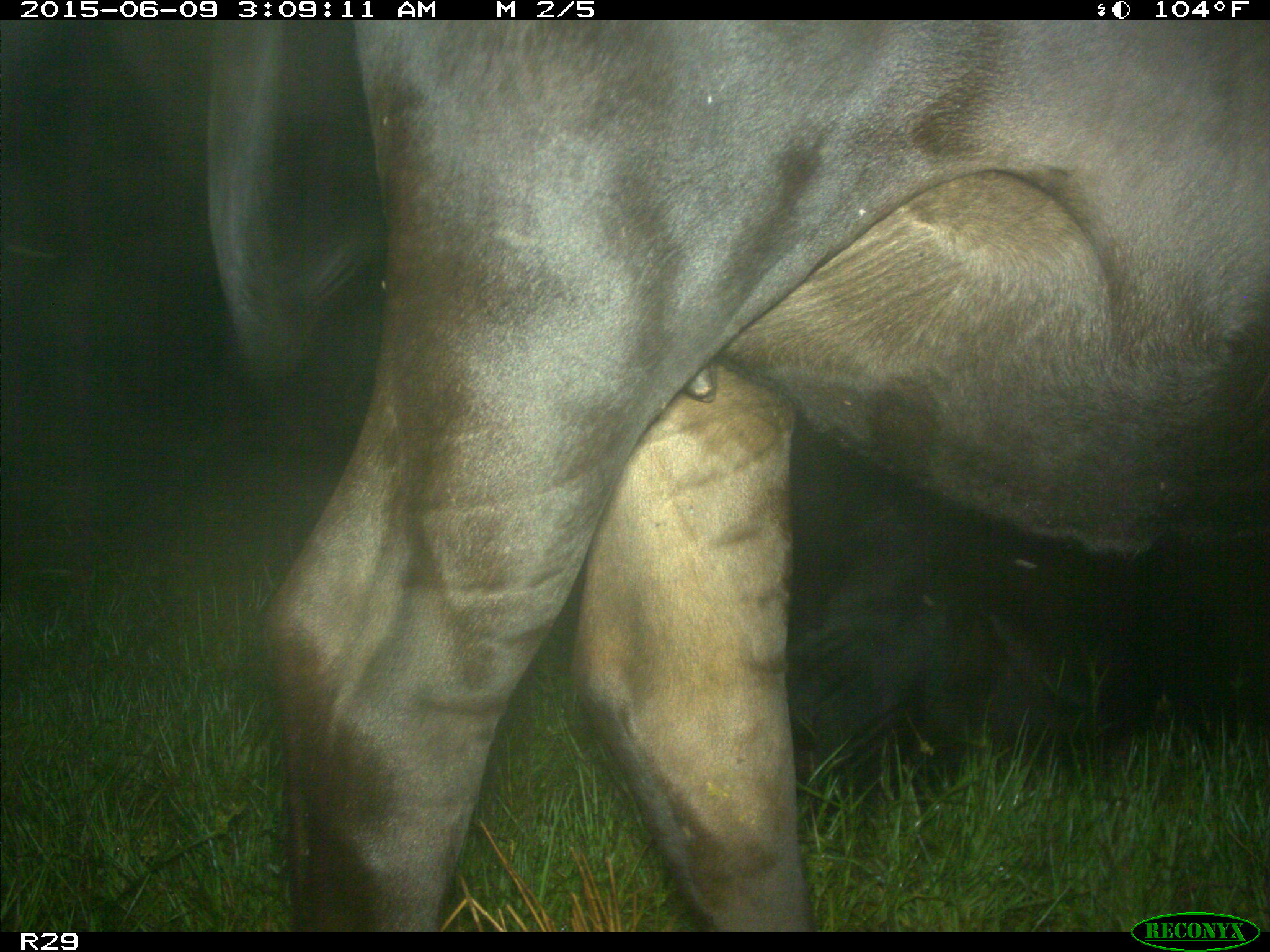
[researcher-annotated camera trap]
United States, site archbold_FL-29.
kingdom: Animalia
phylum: Chordata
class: Mammalia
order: Artiodactyla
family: Bovidae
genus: Bos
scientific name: Bos taurus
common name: domestic cow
Bos taurus (domestic cow).